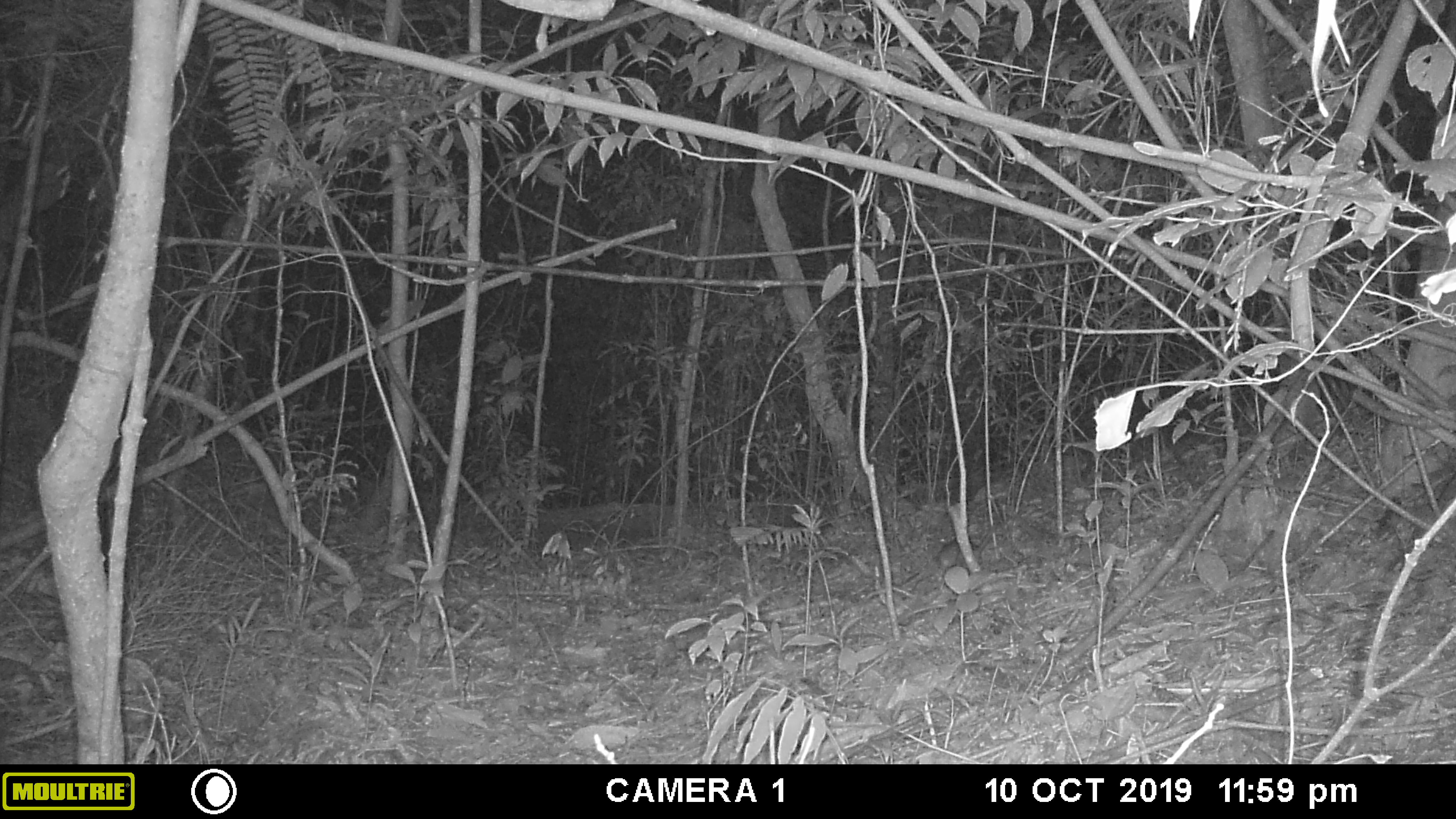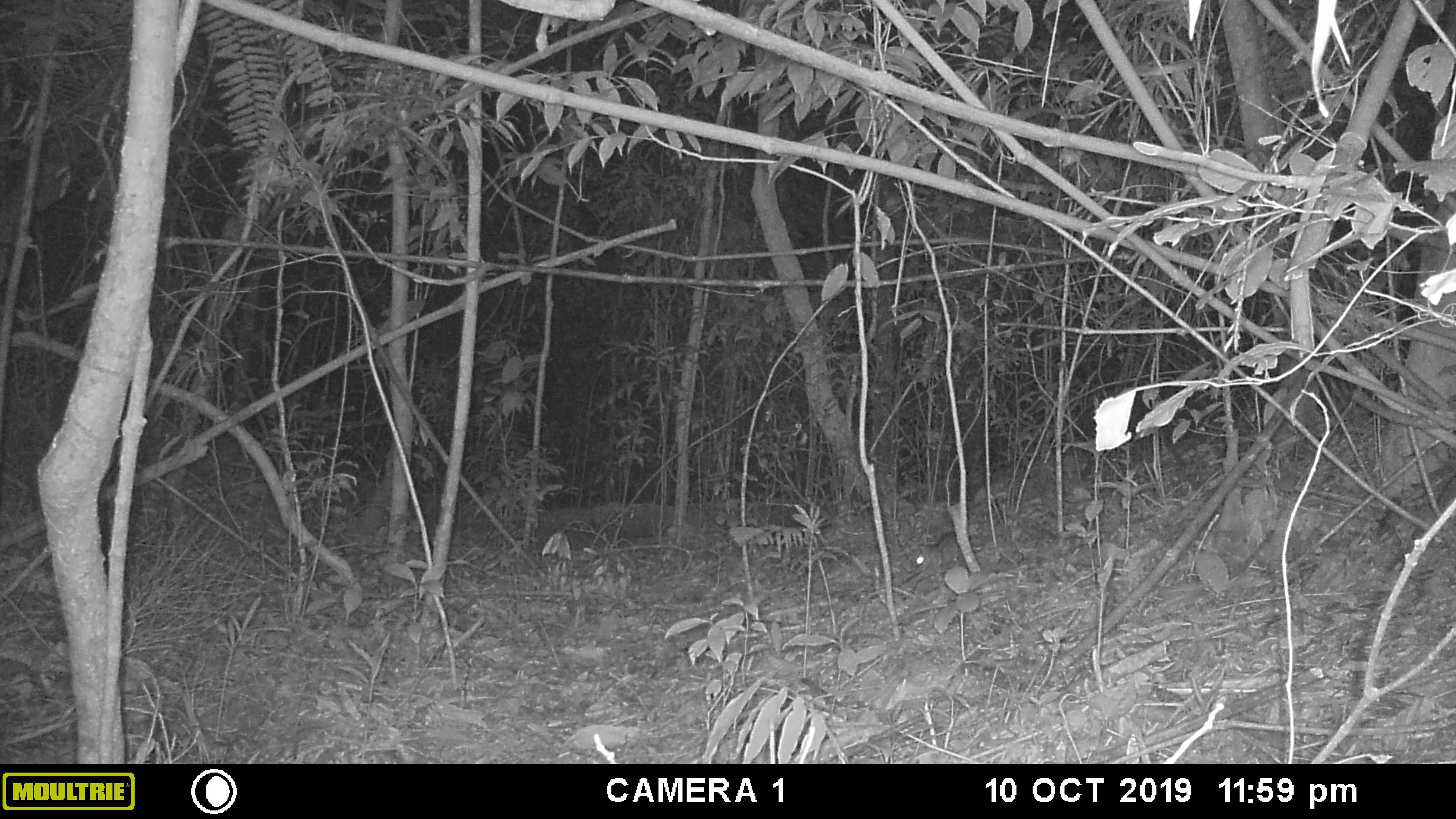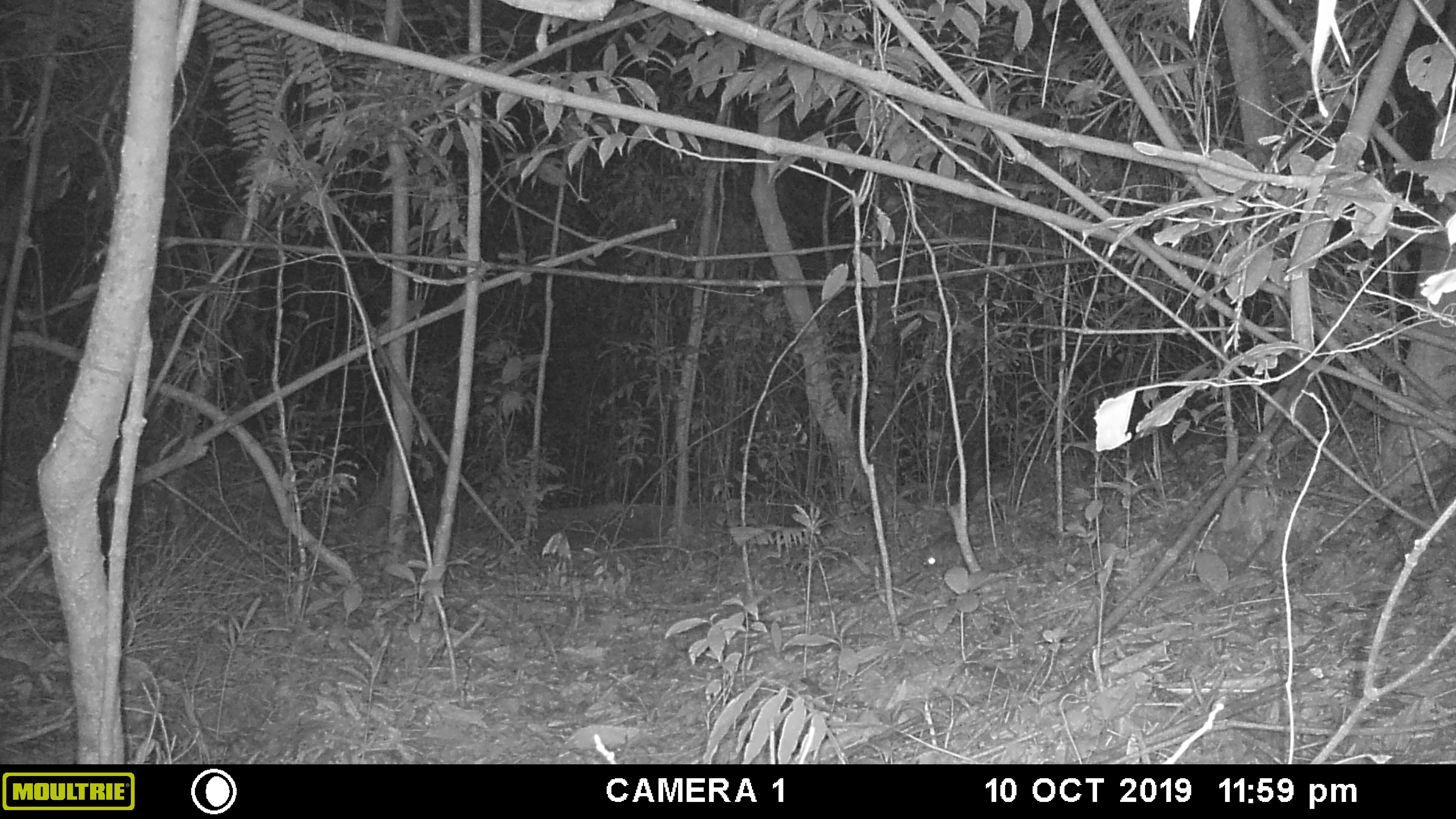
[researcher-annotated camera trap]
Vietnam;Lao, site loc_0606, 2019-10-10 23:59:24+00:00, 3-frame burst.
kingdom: Animalia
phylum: Chordata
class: Mammalia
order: Rodentia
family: Muridae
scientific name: Muridae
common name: old-world mice and rats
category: unidentified murid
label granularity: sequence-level